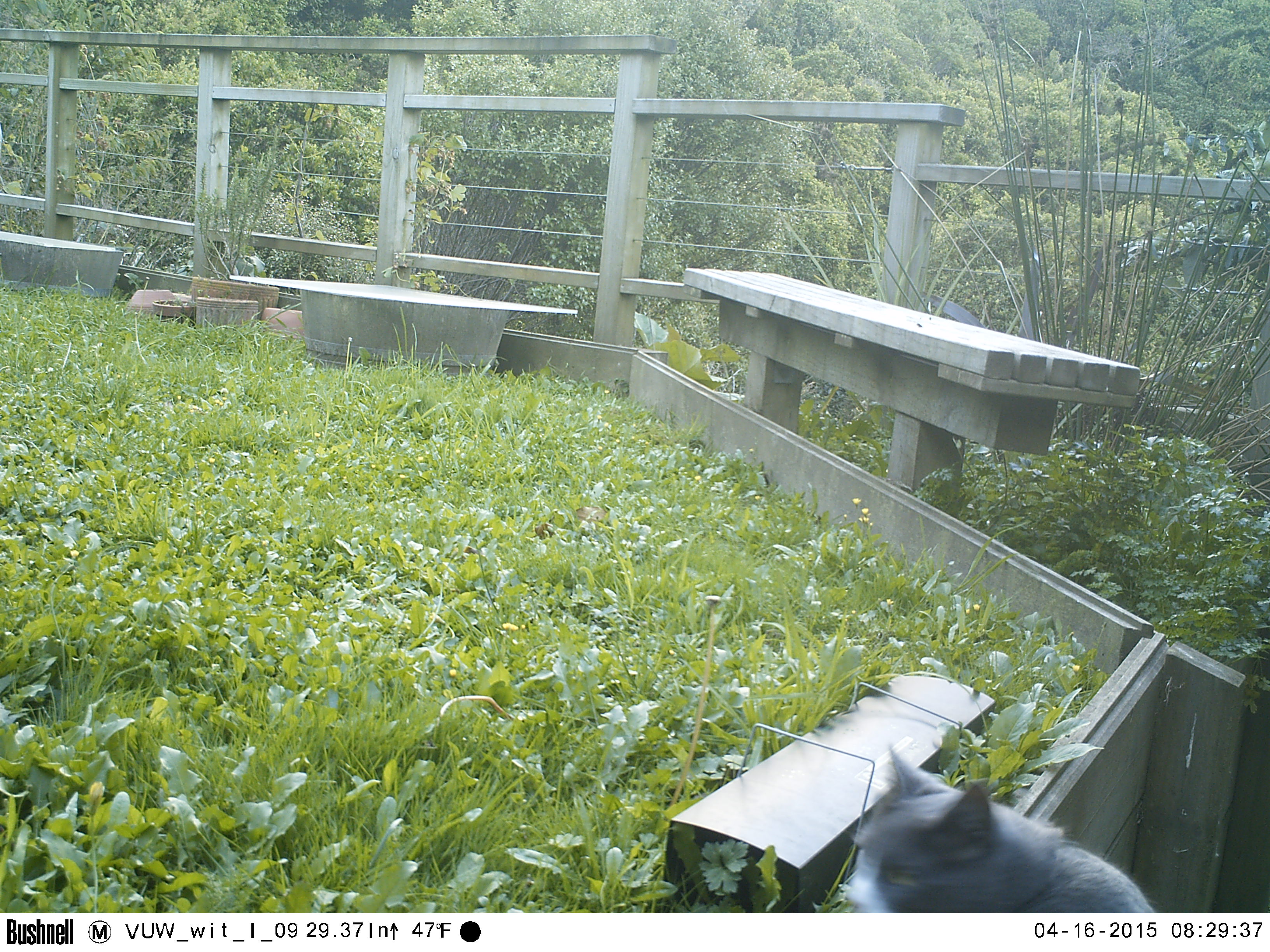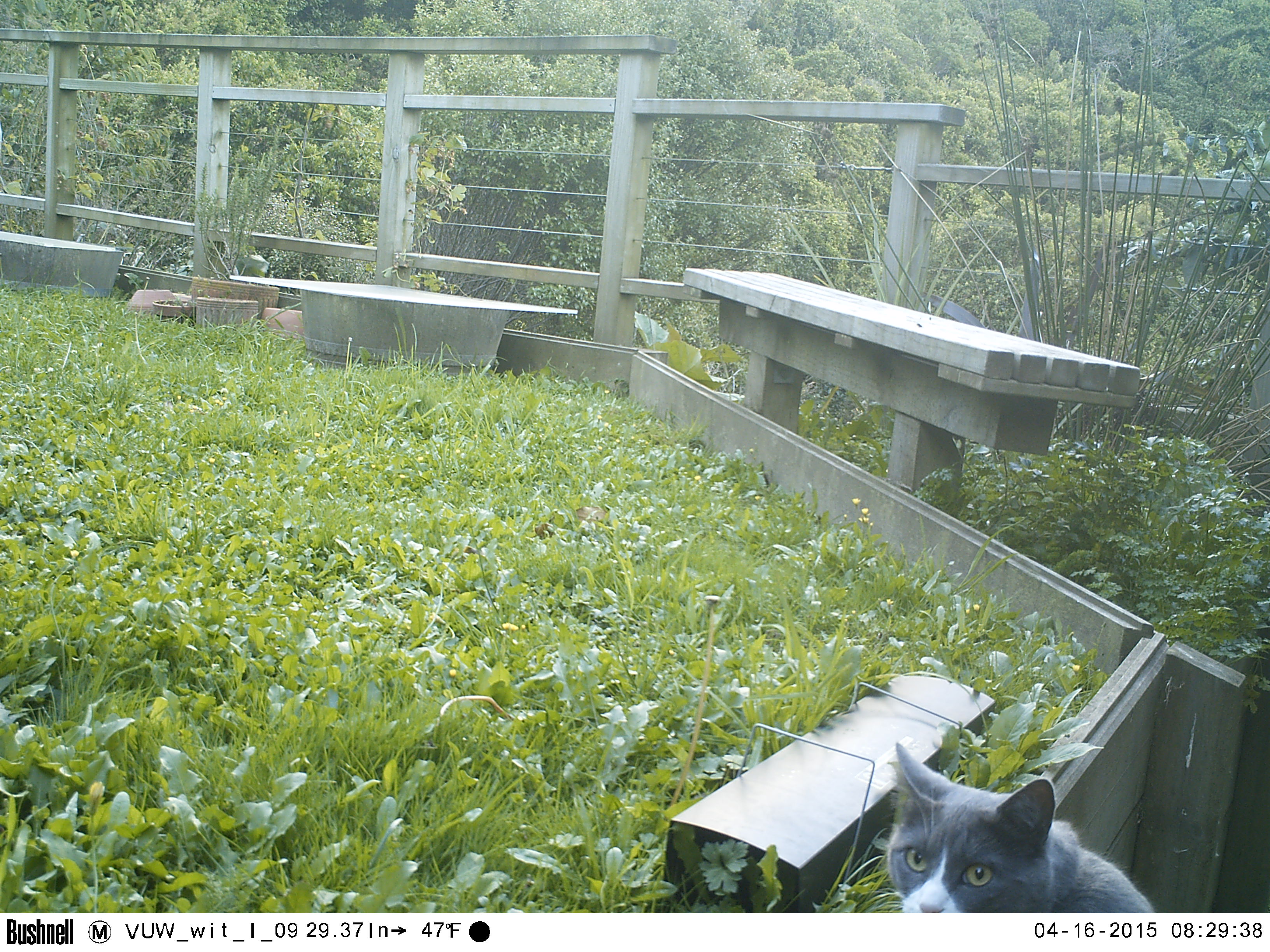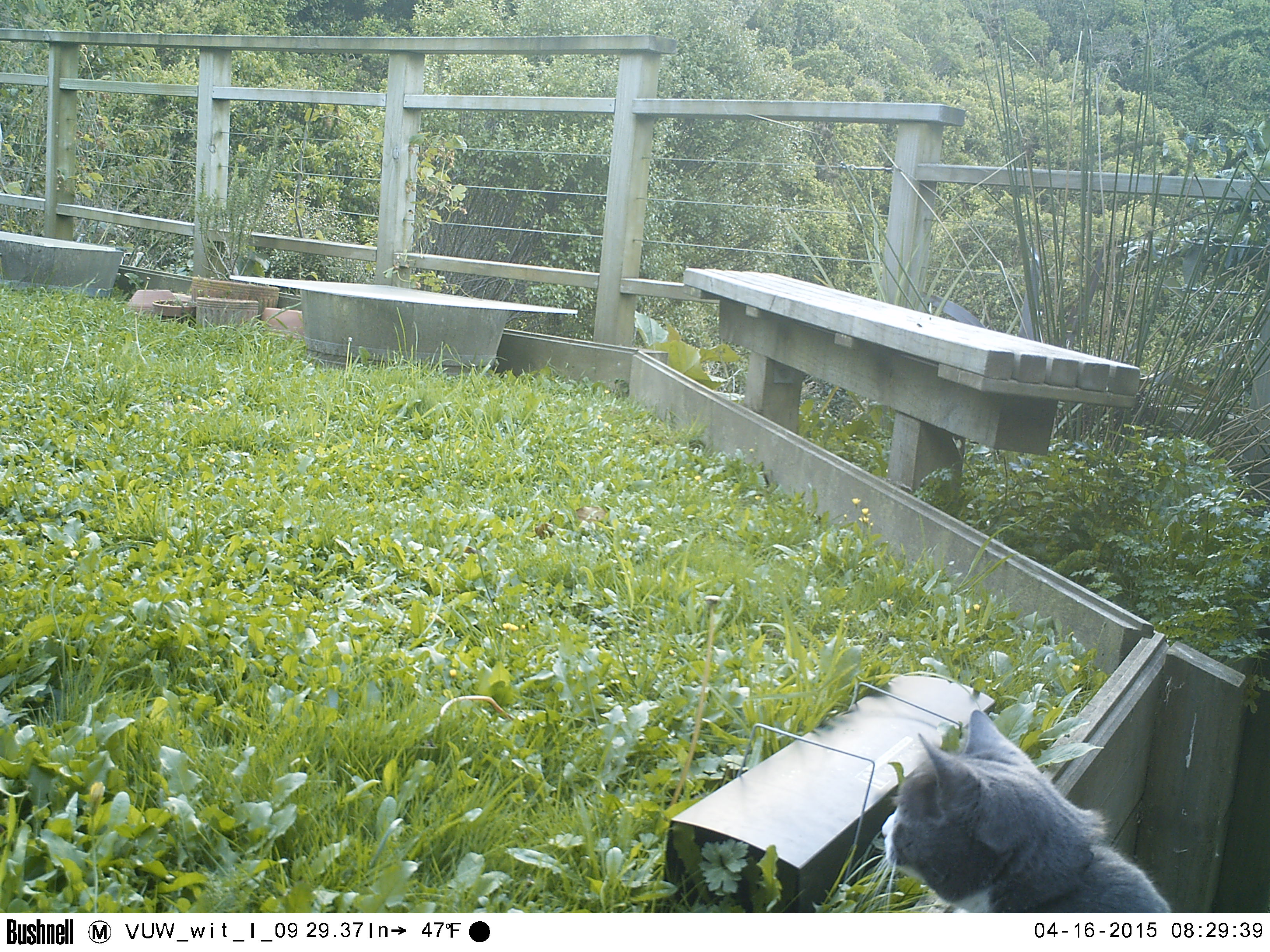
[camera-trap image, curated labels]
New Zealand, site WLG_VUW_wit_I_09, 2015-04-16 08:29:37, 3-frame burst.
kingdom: Animalia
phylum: Chordata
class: Mammalia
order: Carnivora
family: Felidae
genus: Felis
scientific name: Felis catus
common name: domestic cat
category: cat